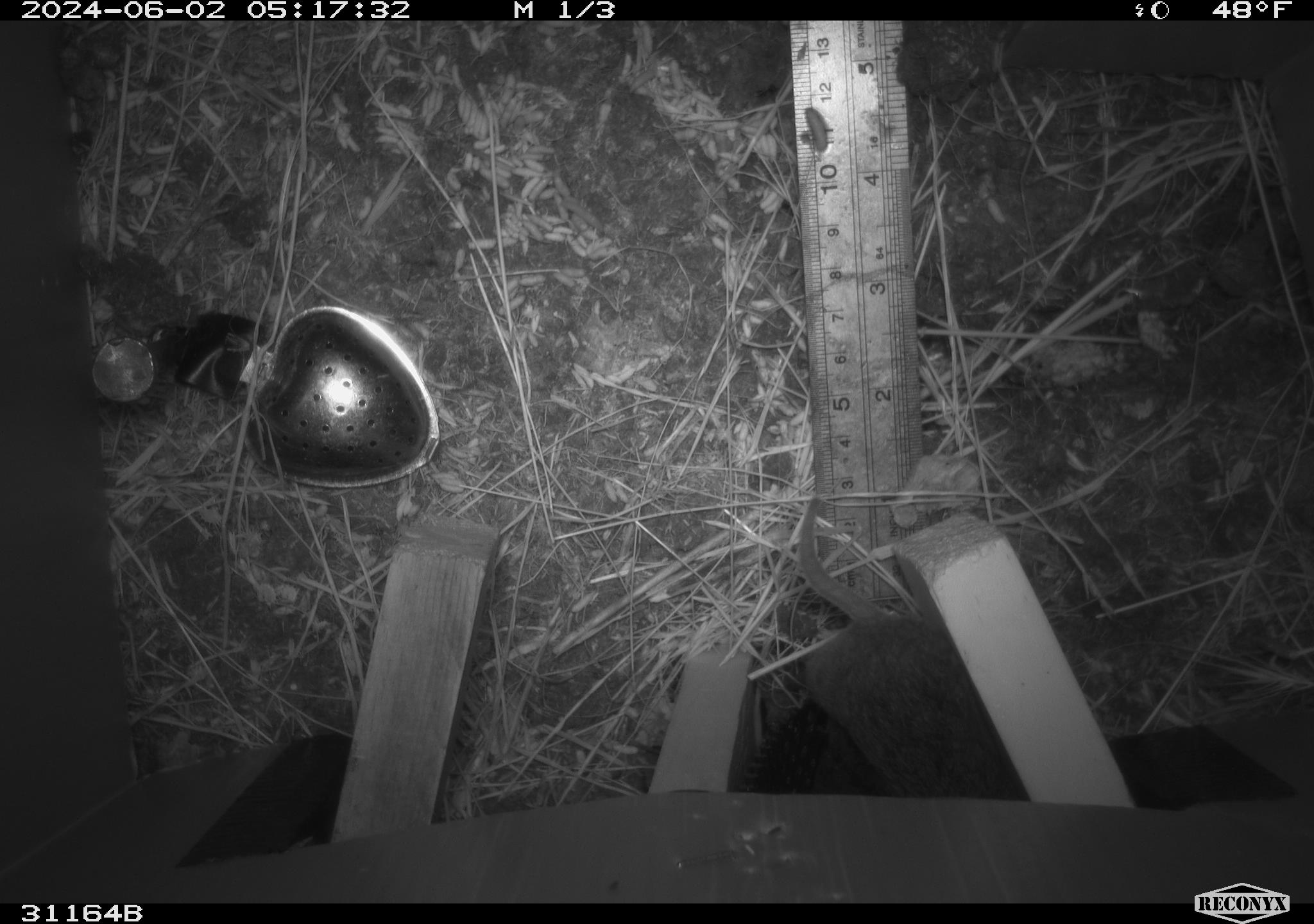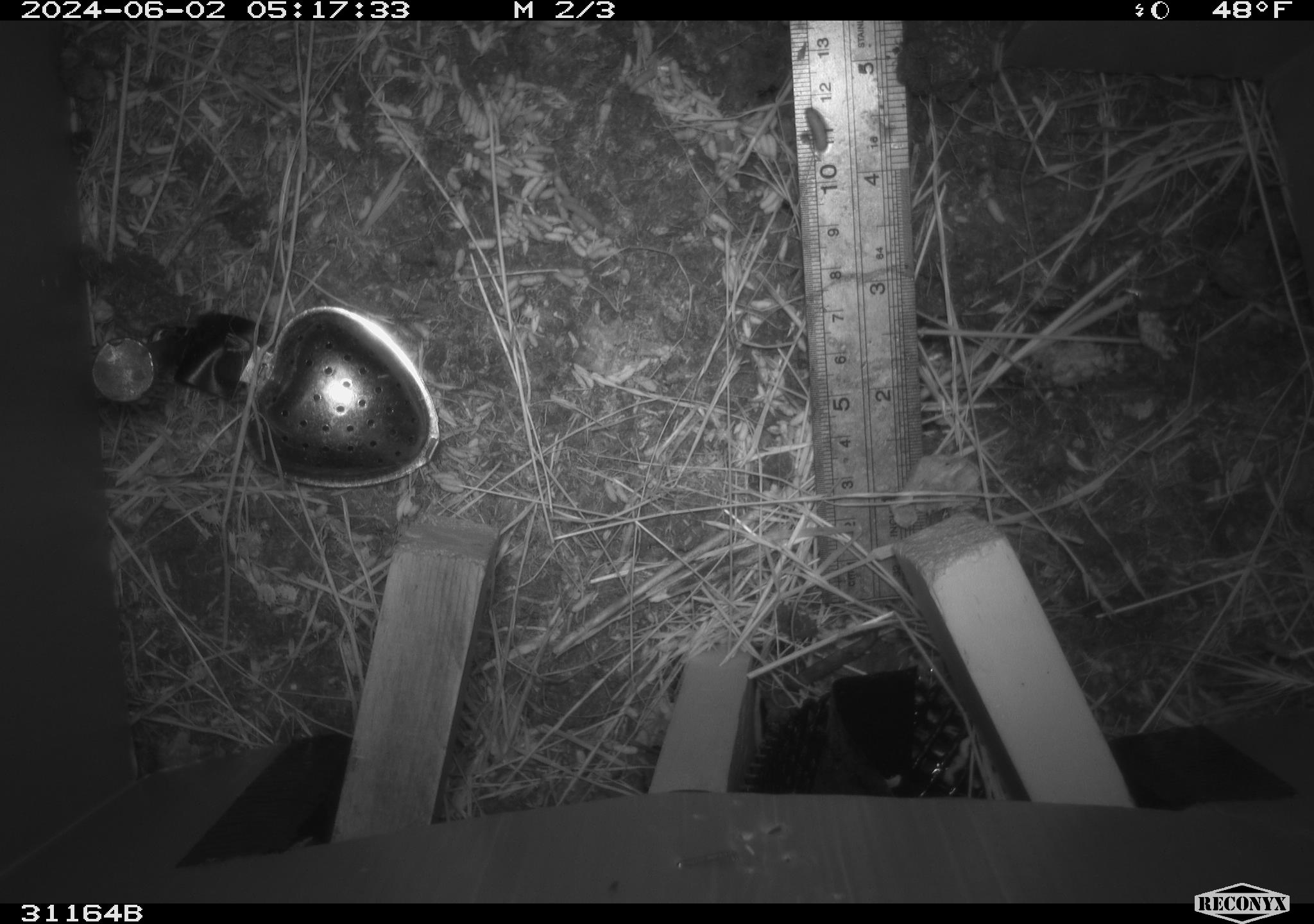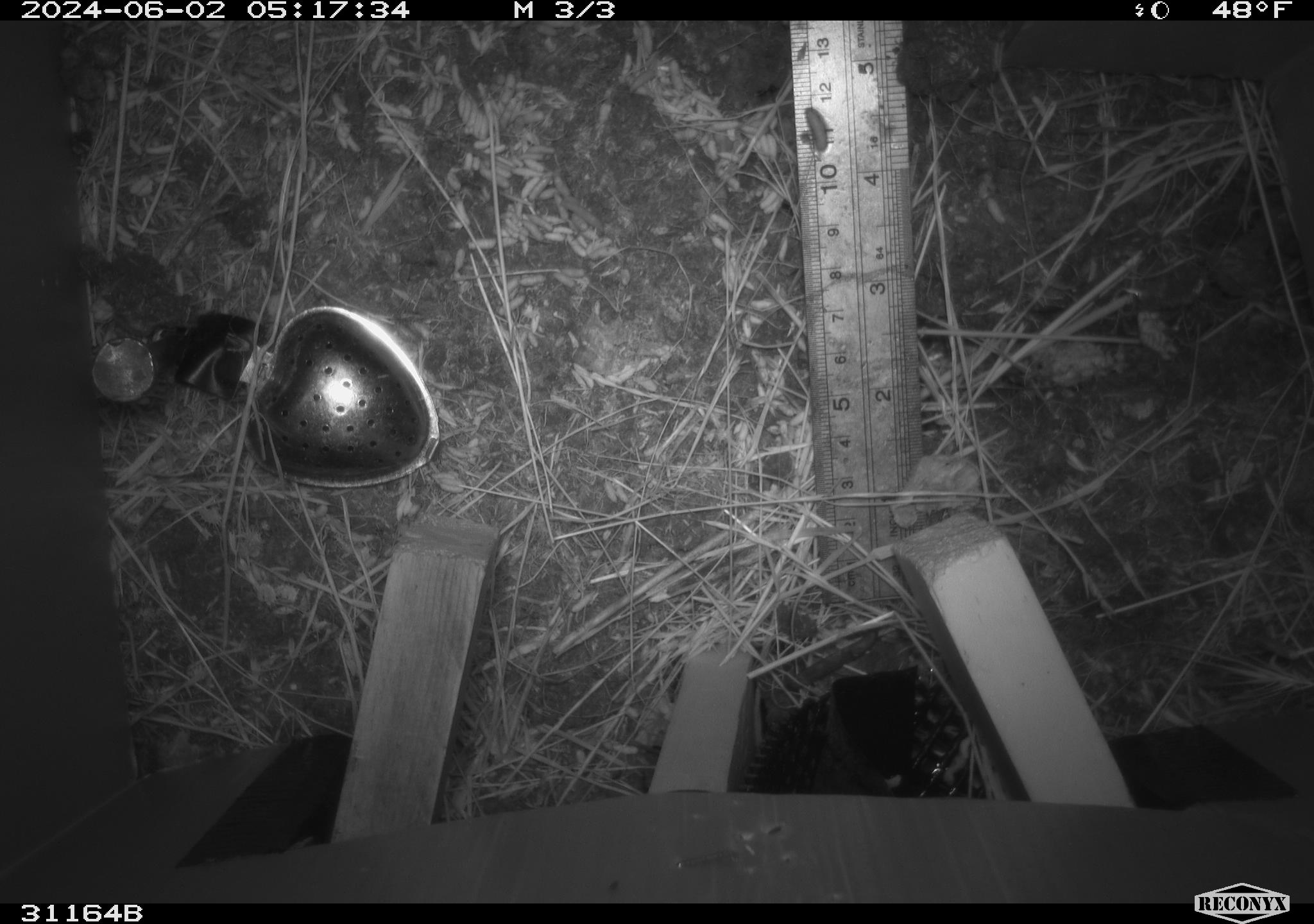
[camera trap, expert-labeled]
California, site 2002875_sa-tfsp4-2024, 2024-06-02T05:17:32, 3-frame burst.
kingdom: Animalia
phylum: Chordata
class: Mammalia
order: Rodentia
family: Cricetidae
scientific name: Arvicolinae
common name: voles, lemmings, and muskrats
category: arvicolinae subfamily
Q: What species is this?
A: Arvicolinae subfamily (voles, lemmings, and muskrats) (Arvicolinae).